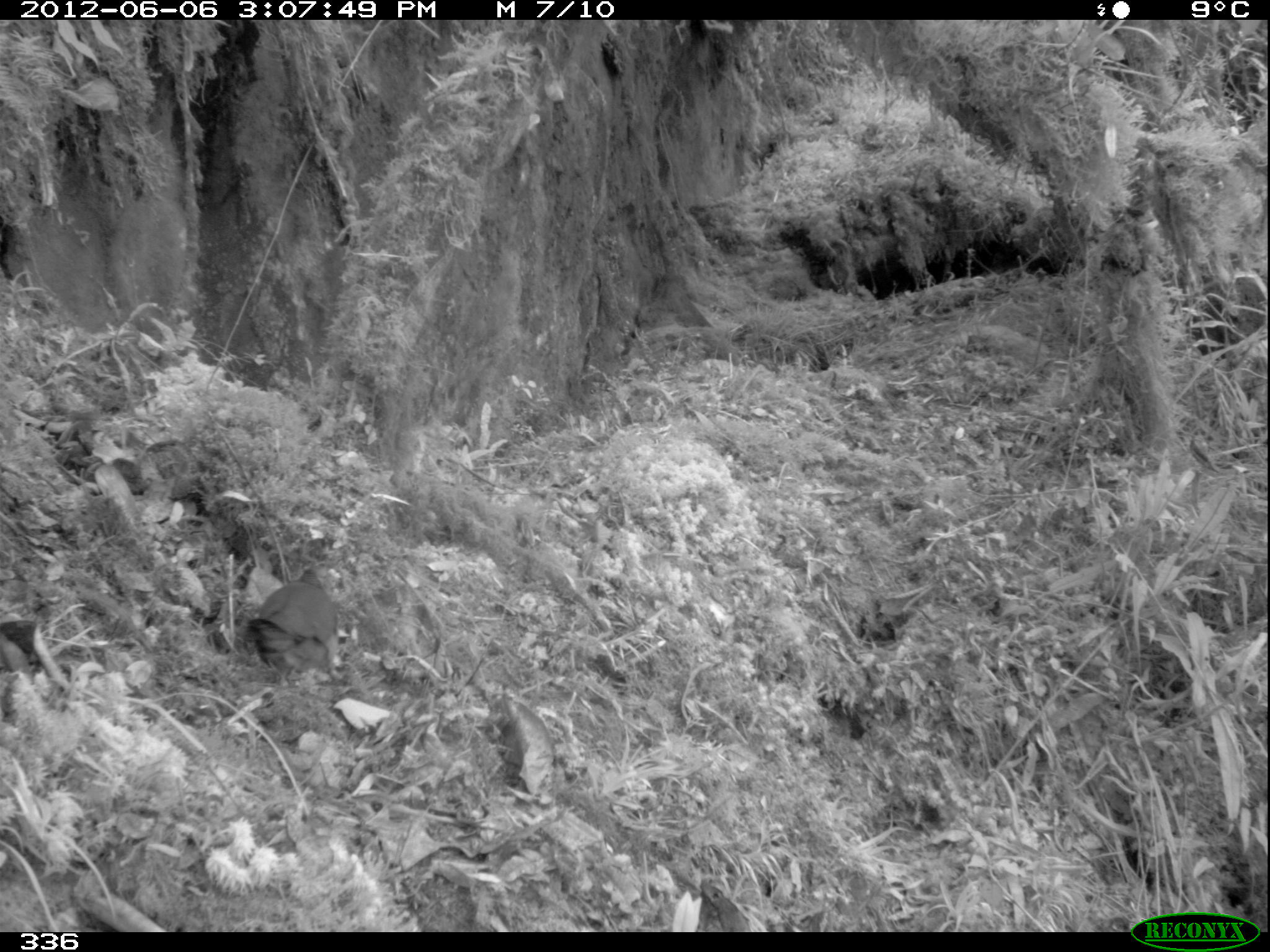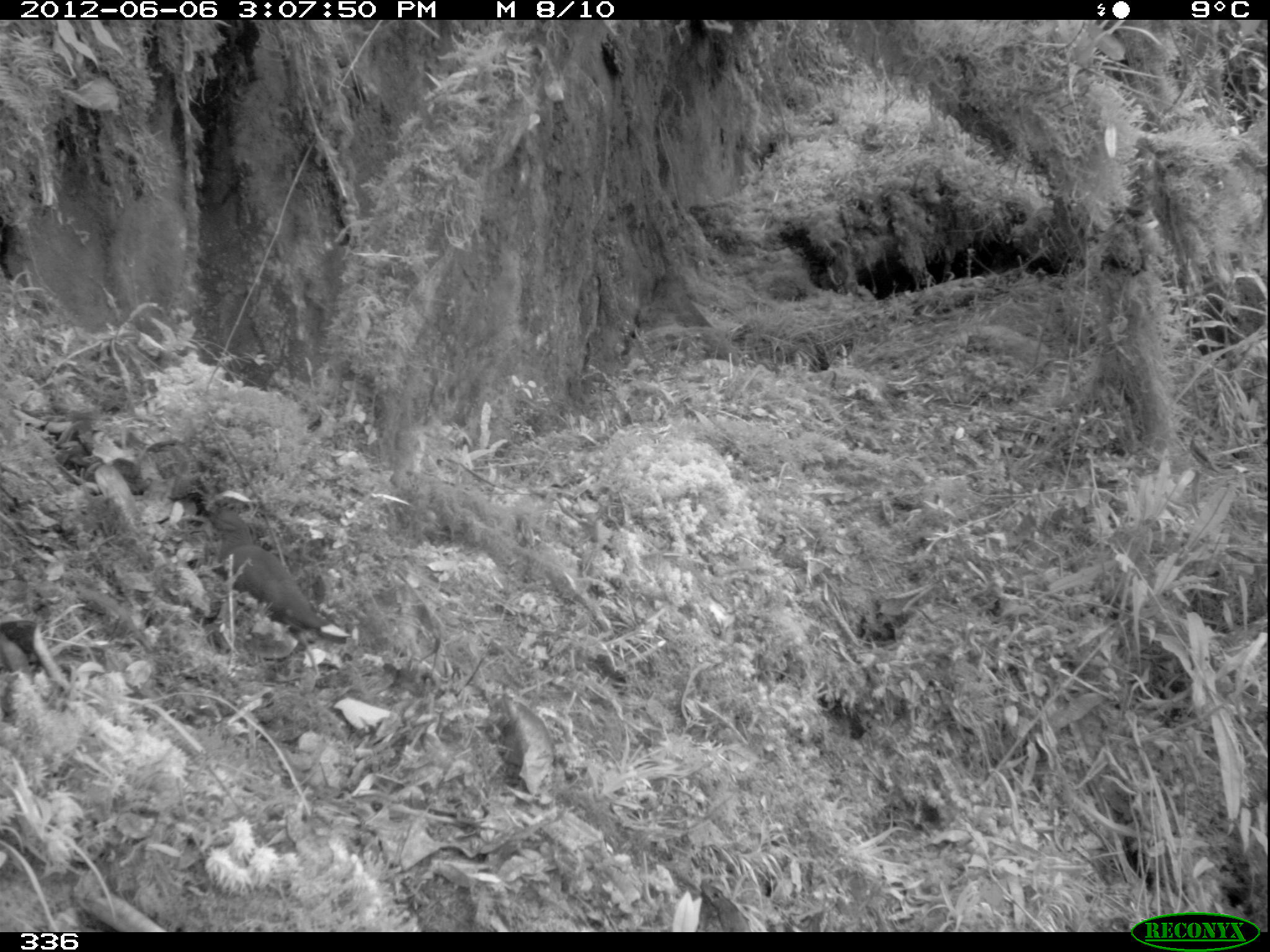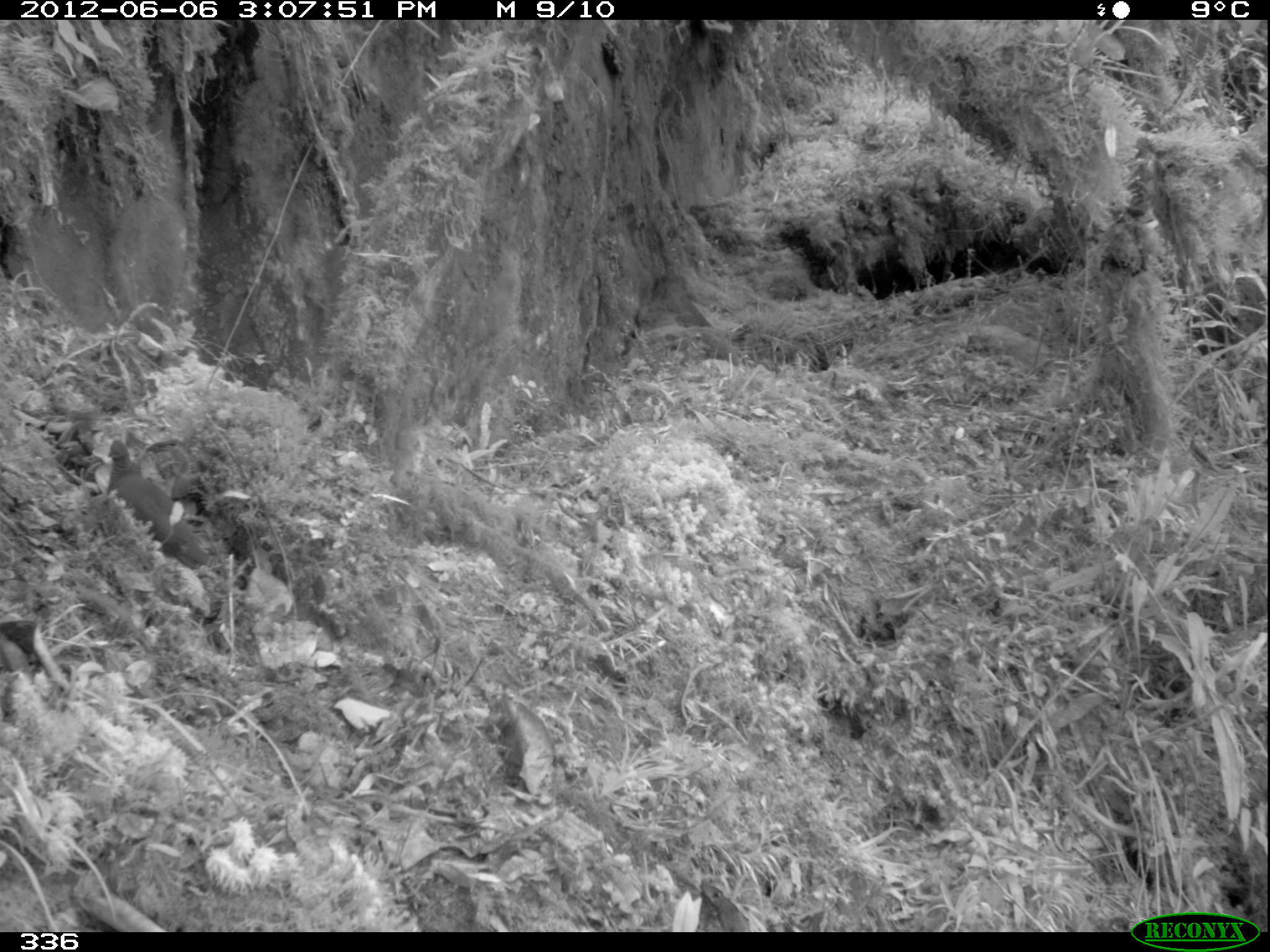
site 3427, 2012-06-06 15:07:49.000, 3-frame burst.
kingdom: Animalia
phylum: Chordata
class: Aves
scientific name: Aves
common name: bird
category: unknown bird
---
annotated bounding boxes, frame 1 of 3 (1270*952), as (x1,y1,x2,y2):
unknown bird: (246,563,348,683)